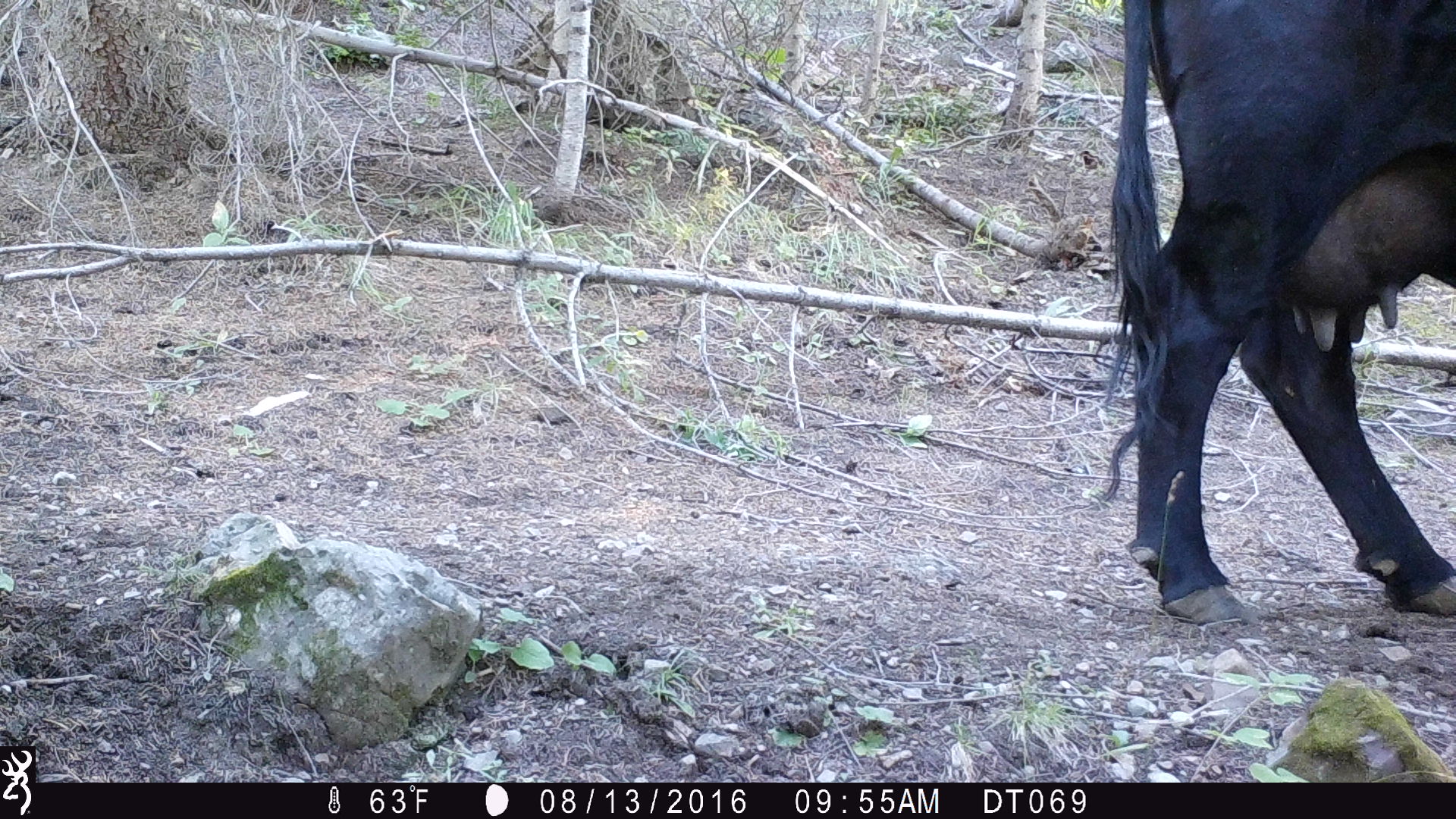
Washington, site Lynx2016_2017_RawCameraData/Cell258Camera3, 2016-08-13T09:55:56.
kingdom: Animalia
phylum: Chordata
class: Mammalia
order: Artiodactyla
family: Bovidae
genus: Bos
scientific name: Bos taurus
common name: domestic cattle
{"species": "domestic cattle (Bos taurus)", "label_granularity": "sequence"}